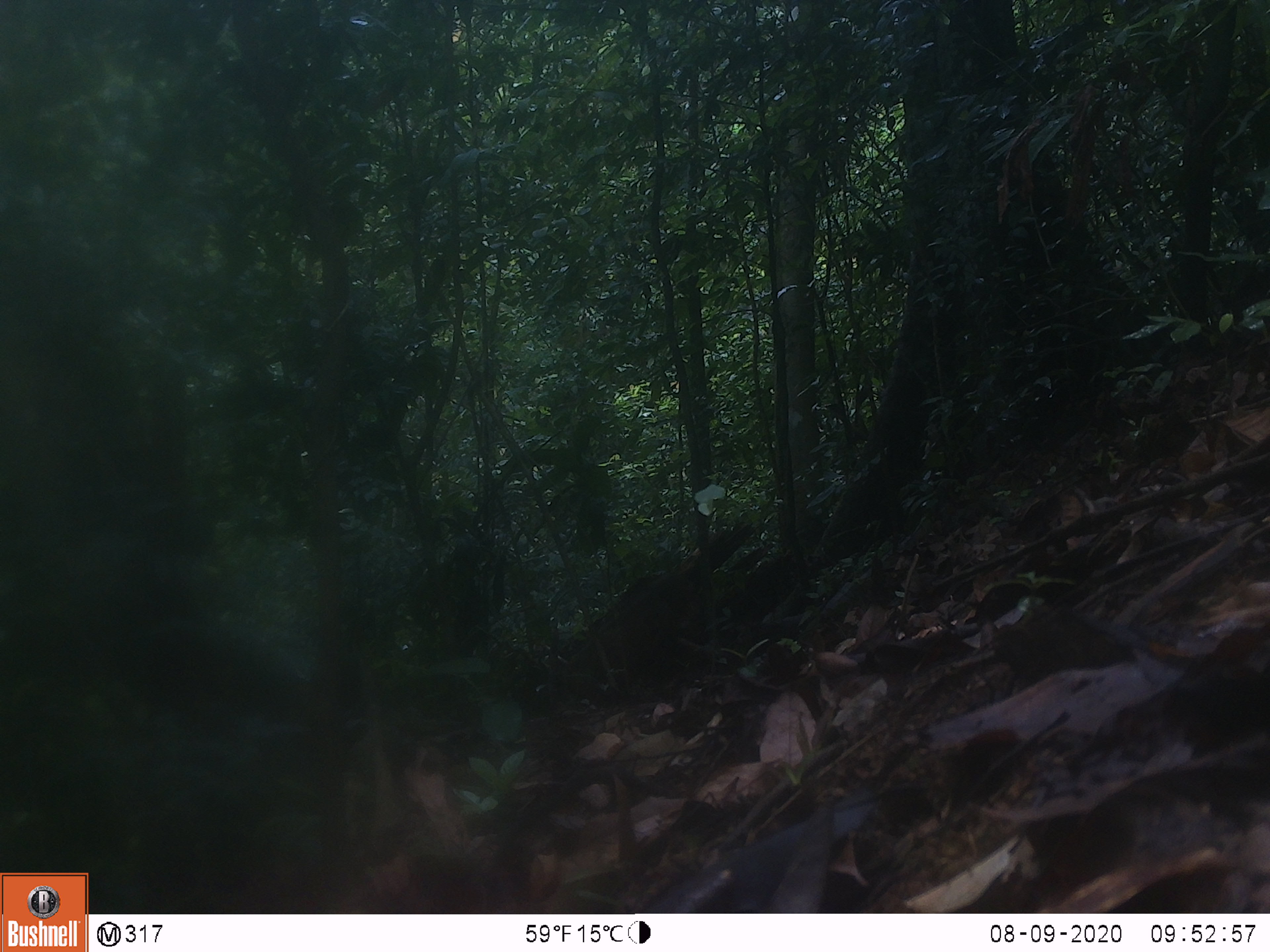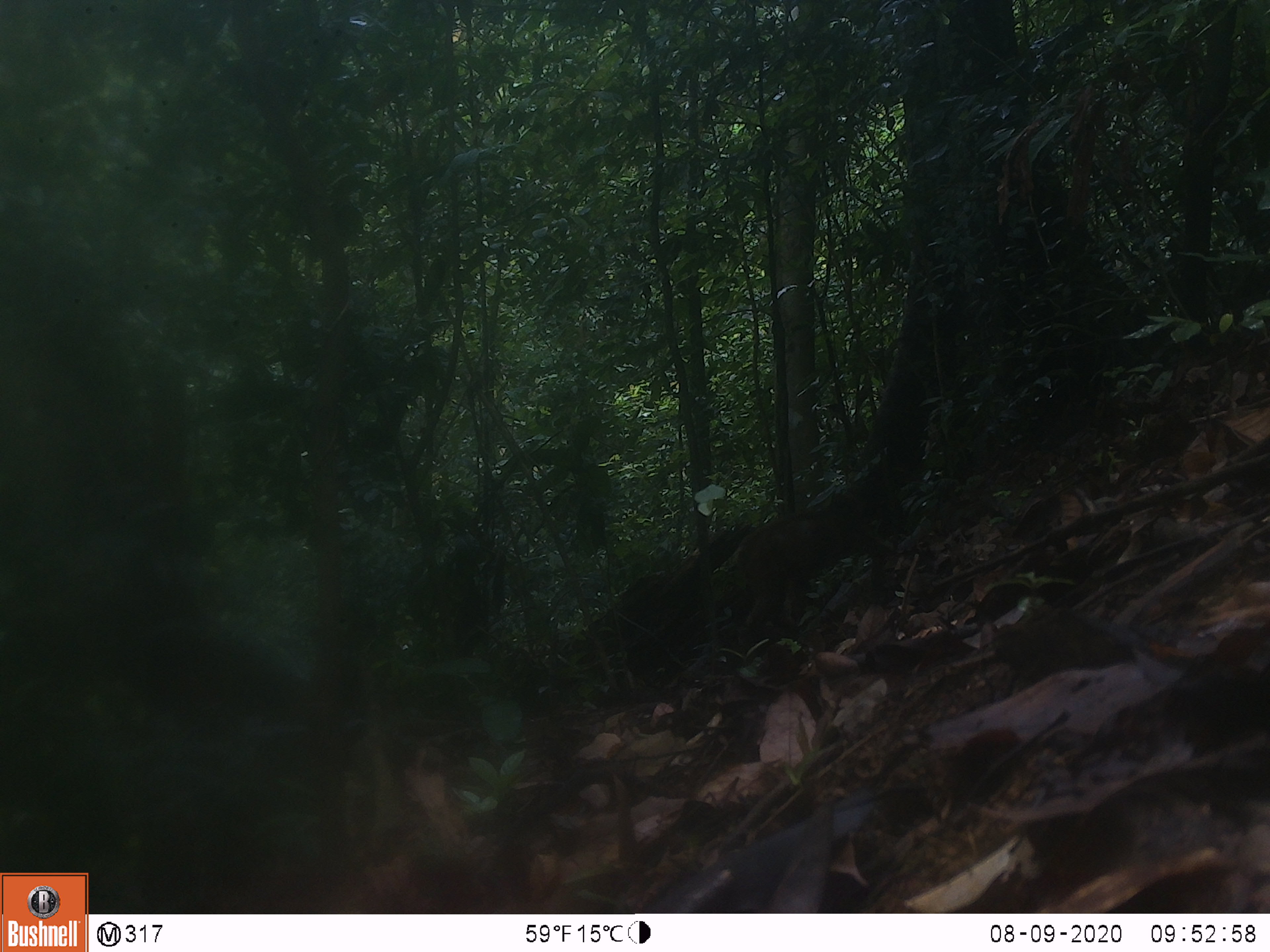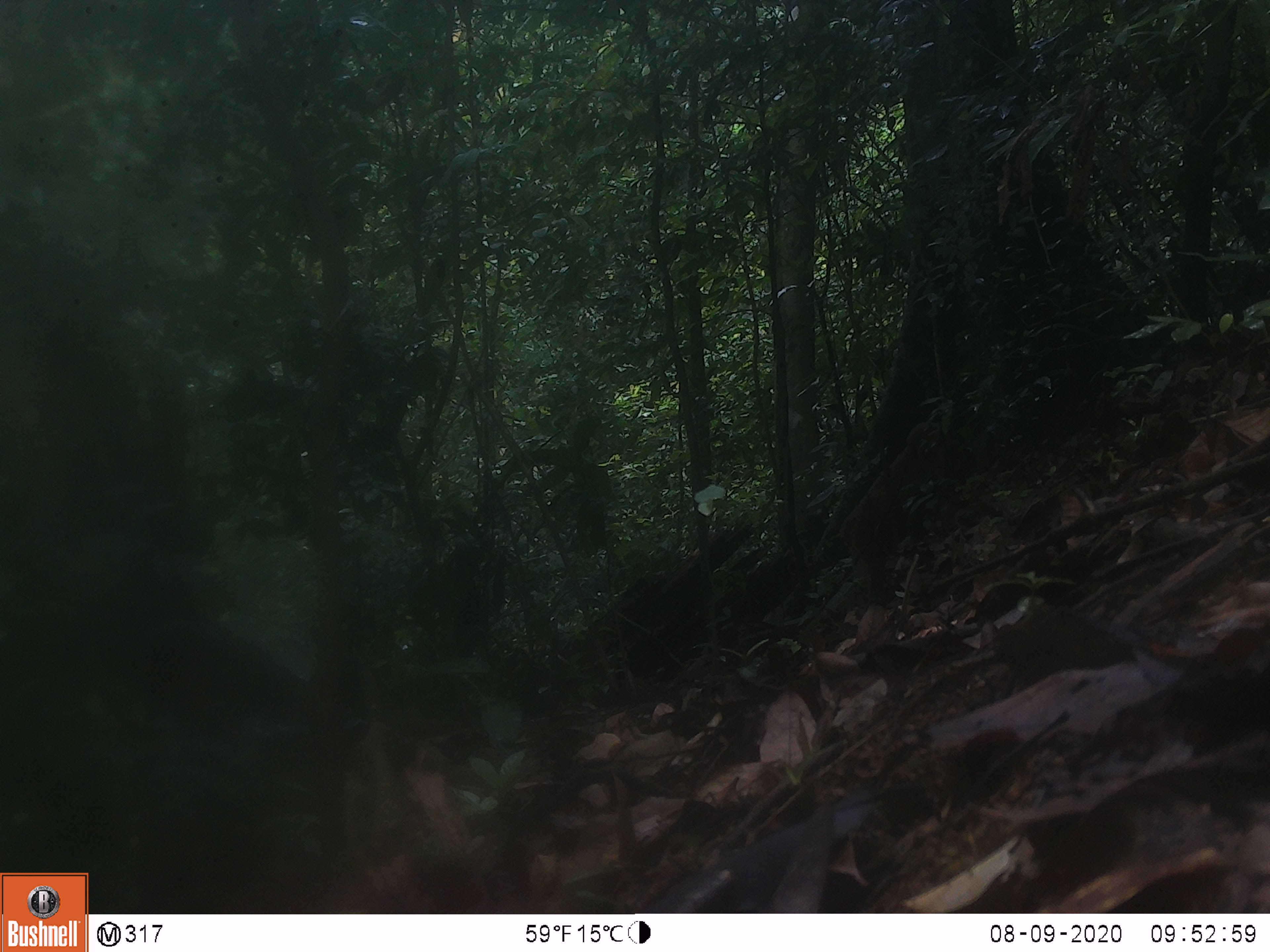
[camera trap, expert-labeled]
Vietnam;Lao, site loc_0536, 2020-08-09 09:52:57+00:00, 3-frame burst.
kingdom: Animalia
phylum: Chordata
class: Mammalia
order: Primates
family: Cercopithecidae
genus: Macaca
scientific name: Macaca arctoides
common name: stump-tailed macaque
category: stump tailed macaque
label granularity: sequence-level